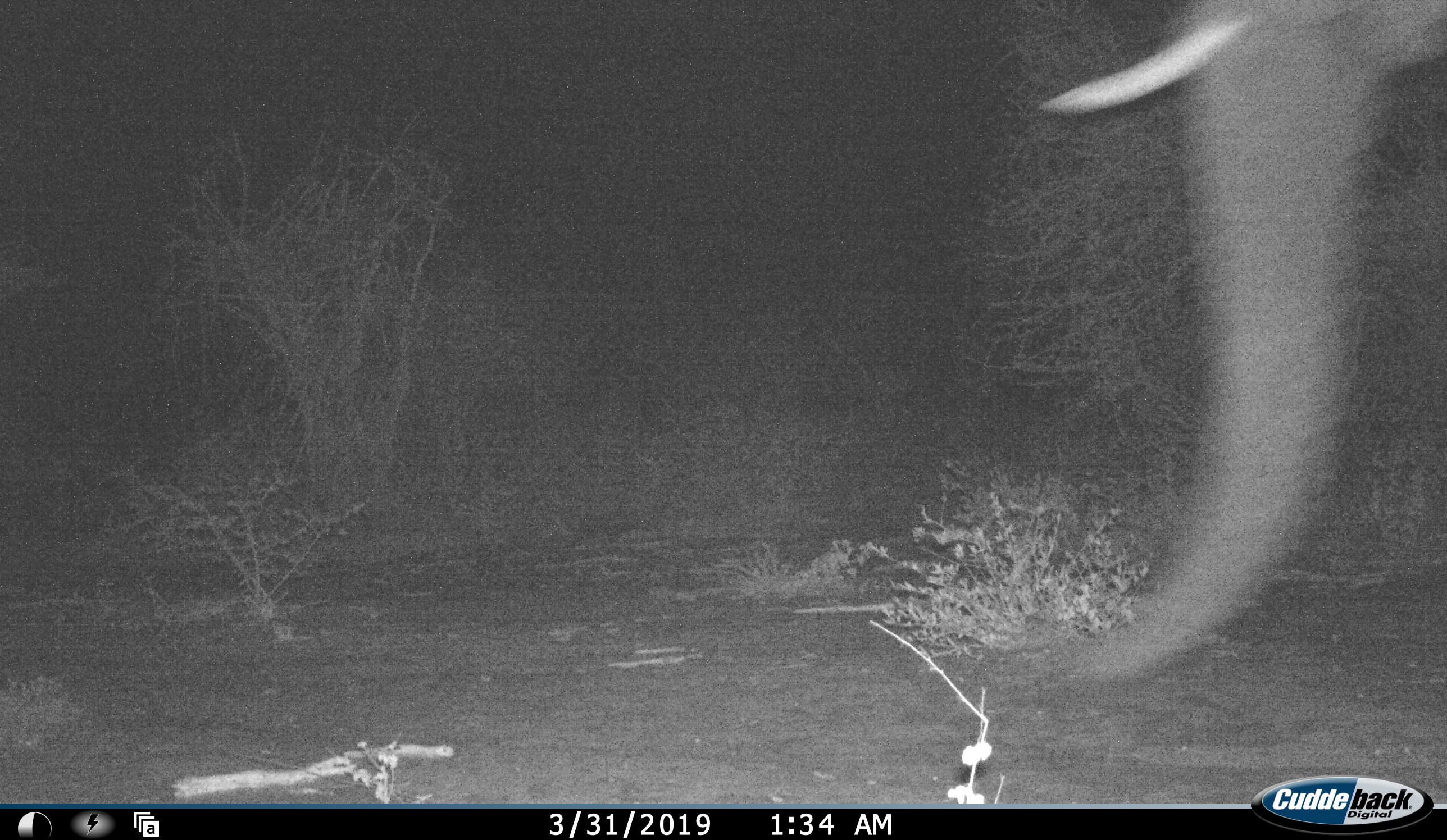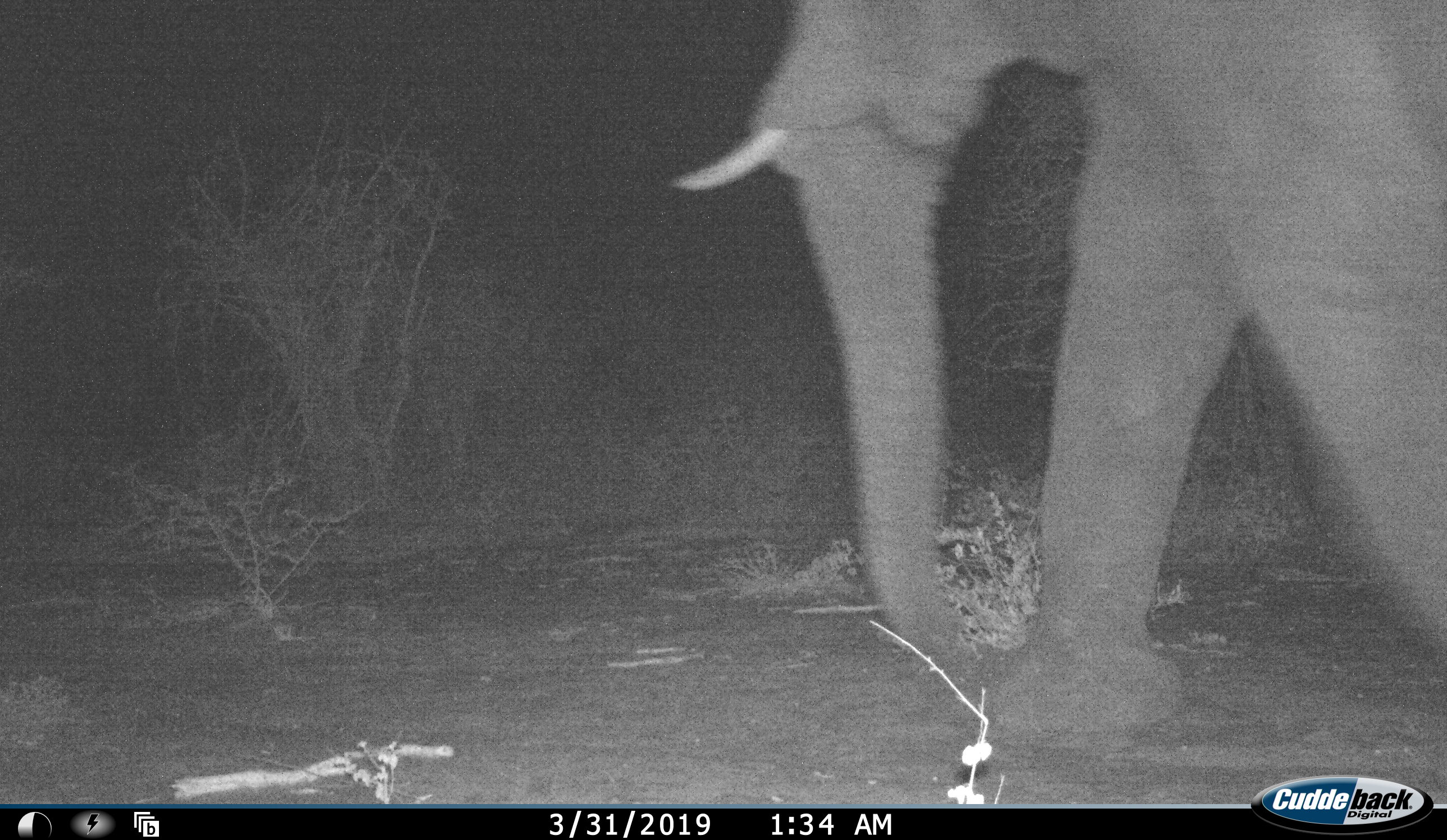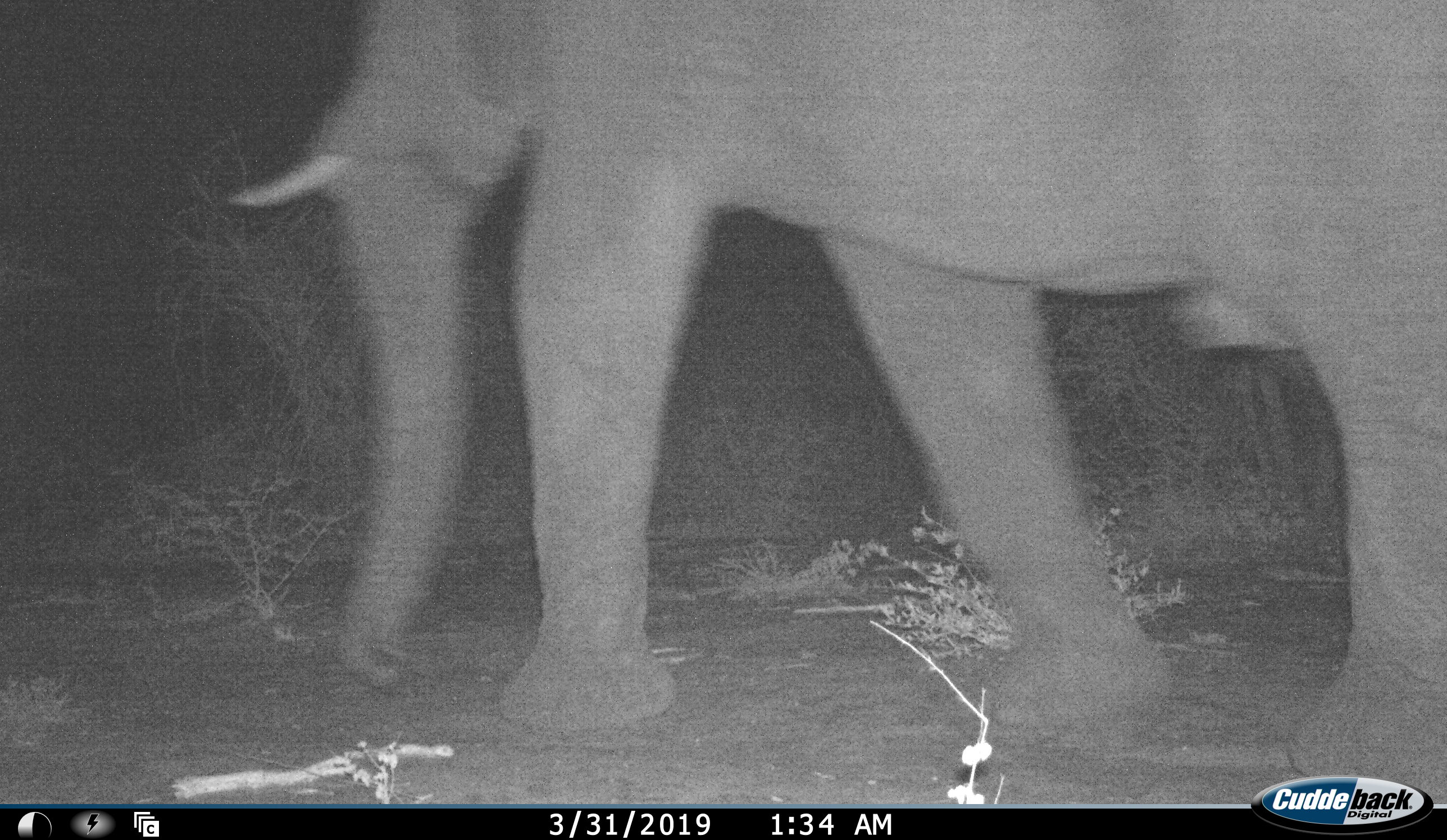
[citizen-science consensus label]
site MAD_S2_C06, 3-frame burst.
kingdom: Animalia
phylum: Chordata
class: Mammalia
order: Proboscidea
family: Elephantidae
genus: Loxodonta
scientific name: Loxodonta africana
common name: african bush elephant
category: elephant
Elephant (african bush elephant) (Loxodonta africana), count 1. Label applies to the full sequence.